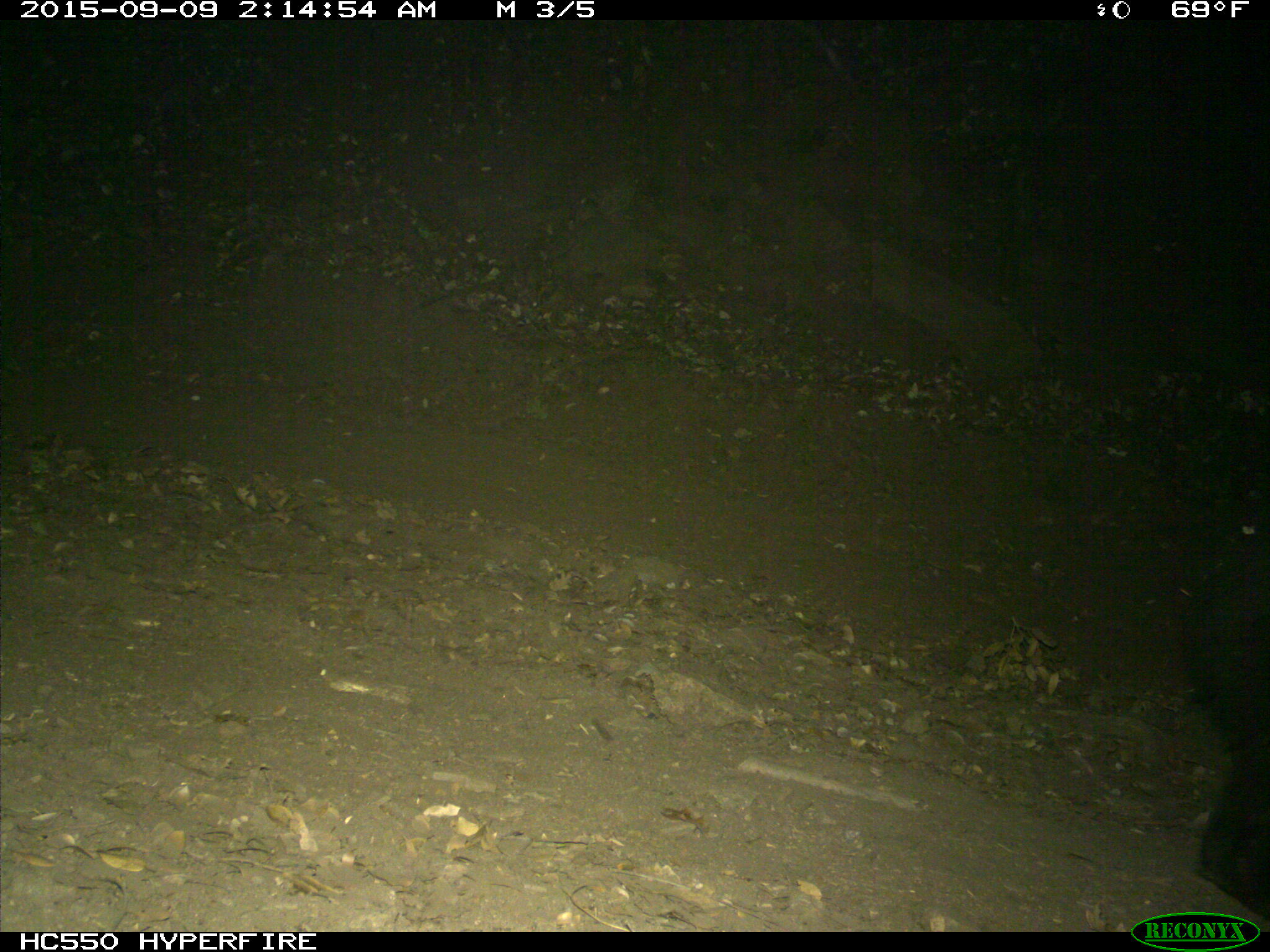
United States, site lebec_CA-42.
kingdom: Animalia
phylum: Chordata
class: Mammalia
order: Carnivora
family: Ursidae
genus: Ursus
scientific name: Ursus americanus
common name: american black bear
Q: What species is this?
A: Ursus americanus (american black bear).